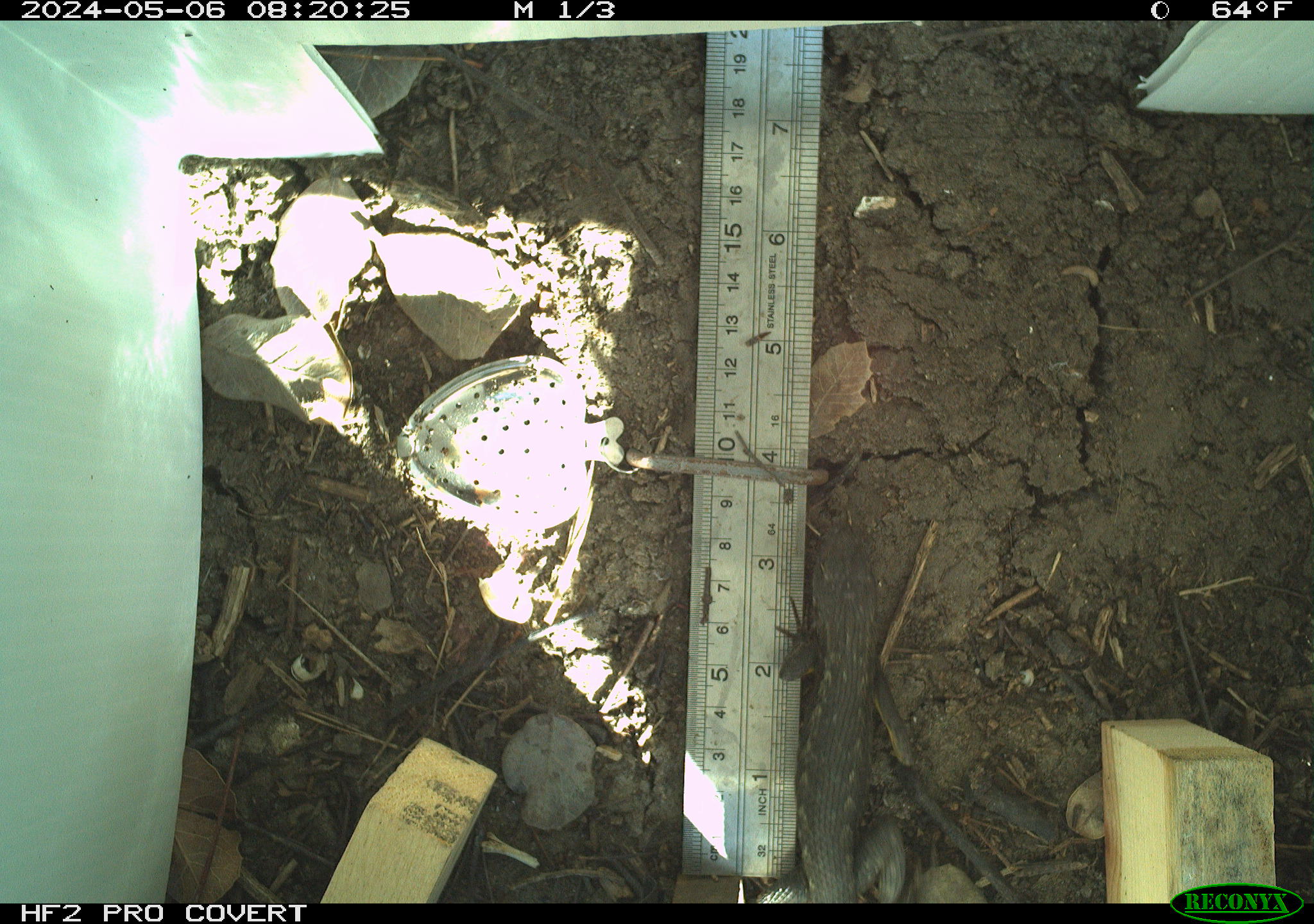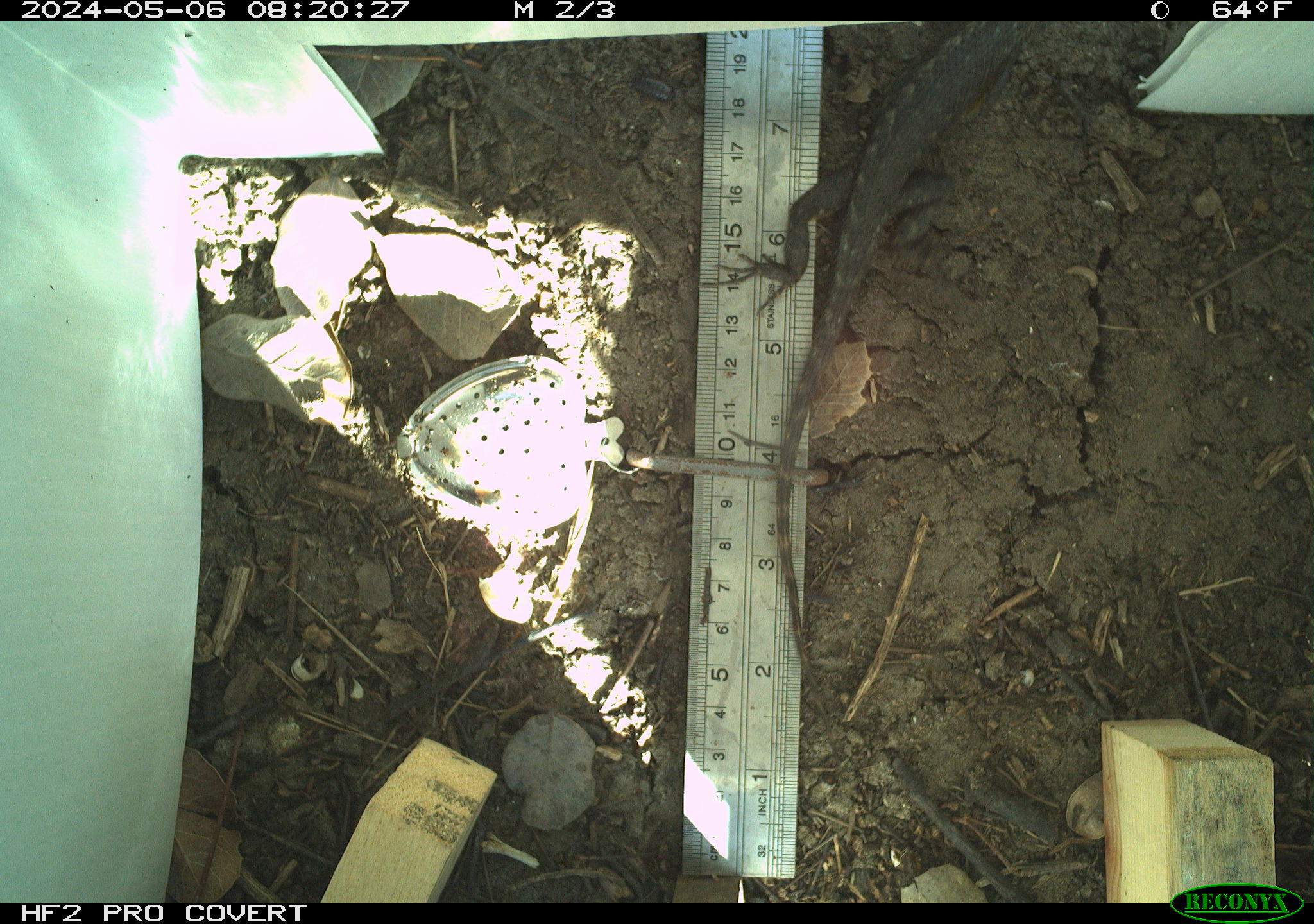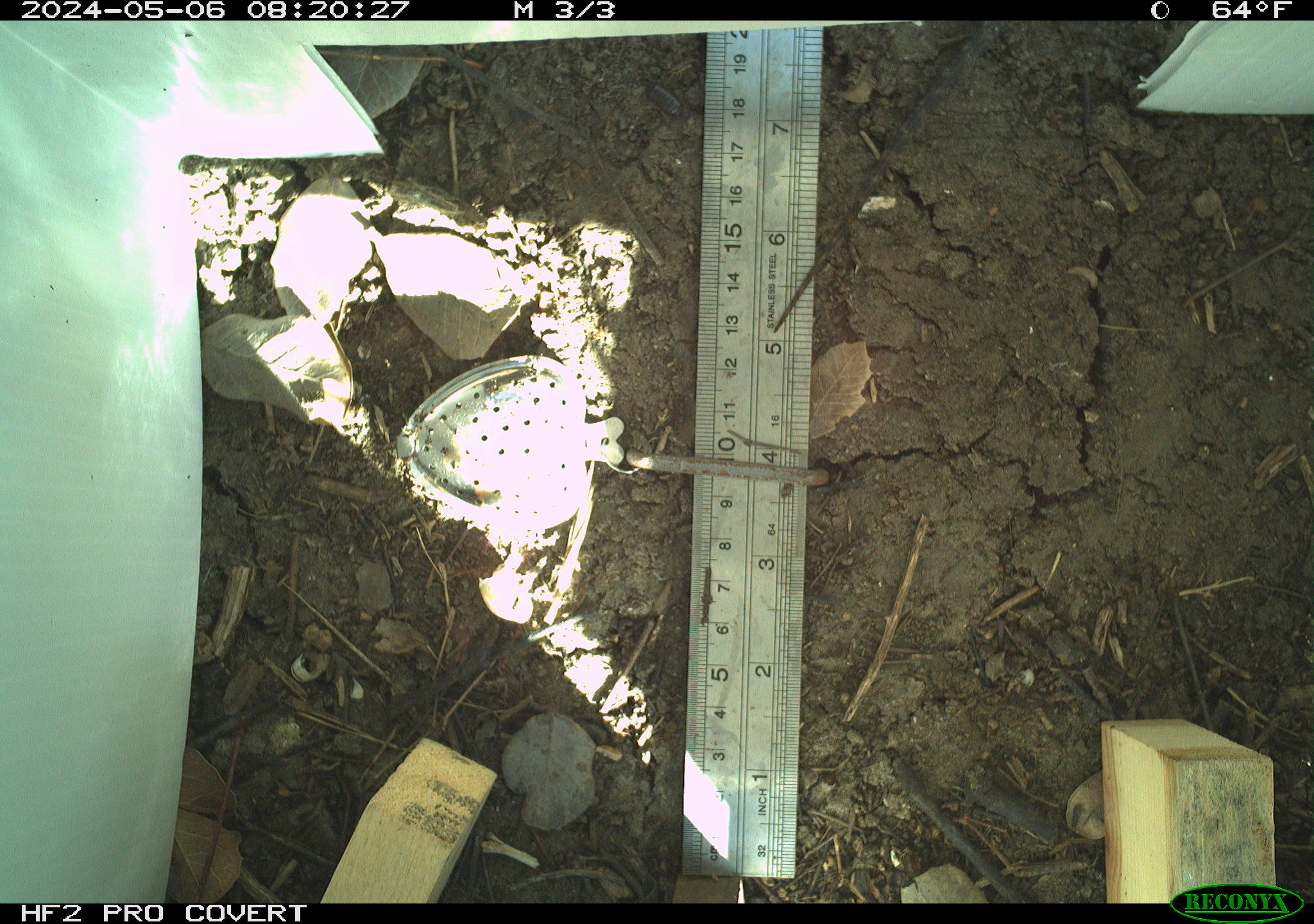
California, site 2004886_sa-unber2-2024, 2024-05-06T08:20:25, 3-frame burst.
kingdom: Animalia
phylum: Chordata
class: Reptilia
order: Squamata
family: Phrynosomatidae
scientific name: Phrynosomatidae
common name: phrynosomatid lizards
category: phrynosomatidae family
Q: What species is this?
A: Phrynosomatidae family (phrynosomatid lizards) (Phrynosomatidae).